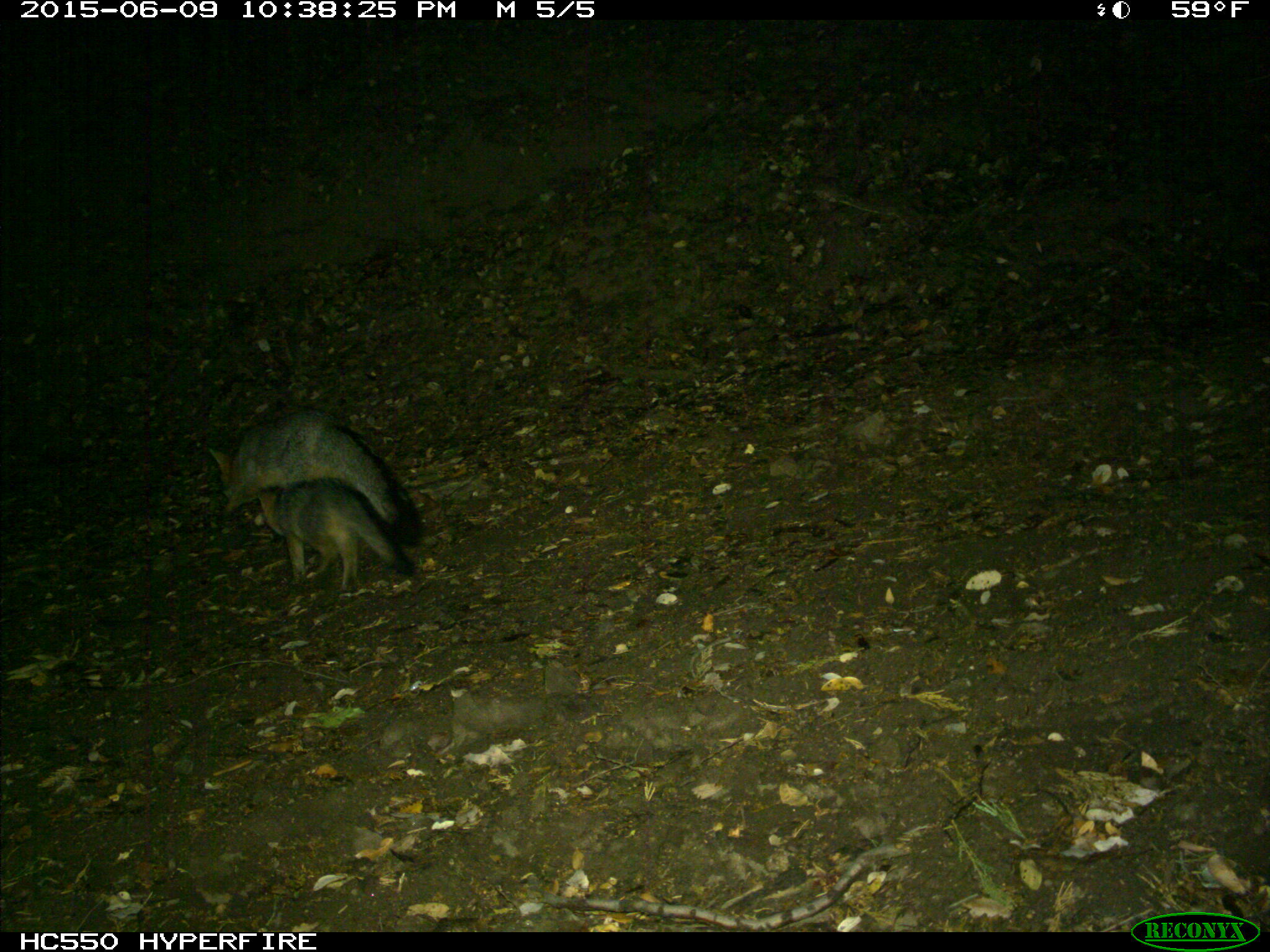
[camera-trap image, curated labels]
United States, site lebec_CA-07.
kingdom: Animalia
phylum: Chordata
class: Mammalia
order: Carnivora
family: Canidae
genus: Urocyon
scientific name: Urocyon cinereoargenteus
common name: gray fox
Urocyon cinereoargenteus (gray fox).